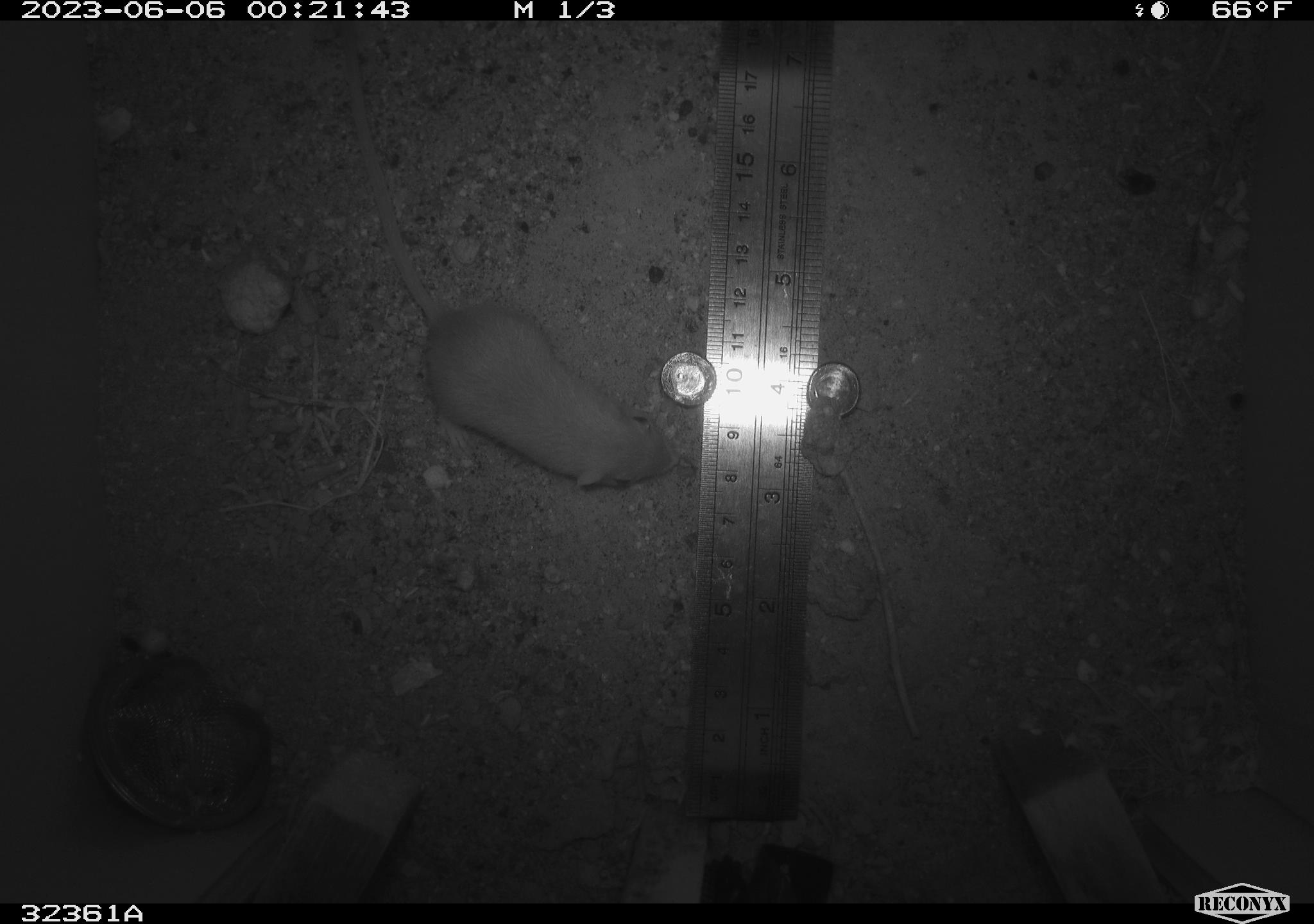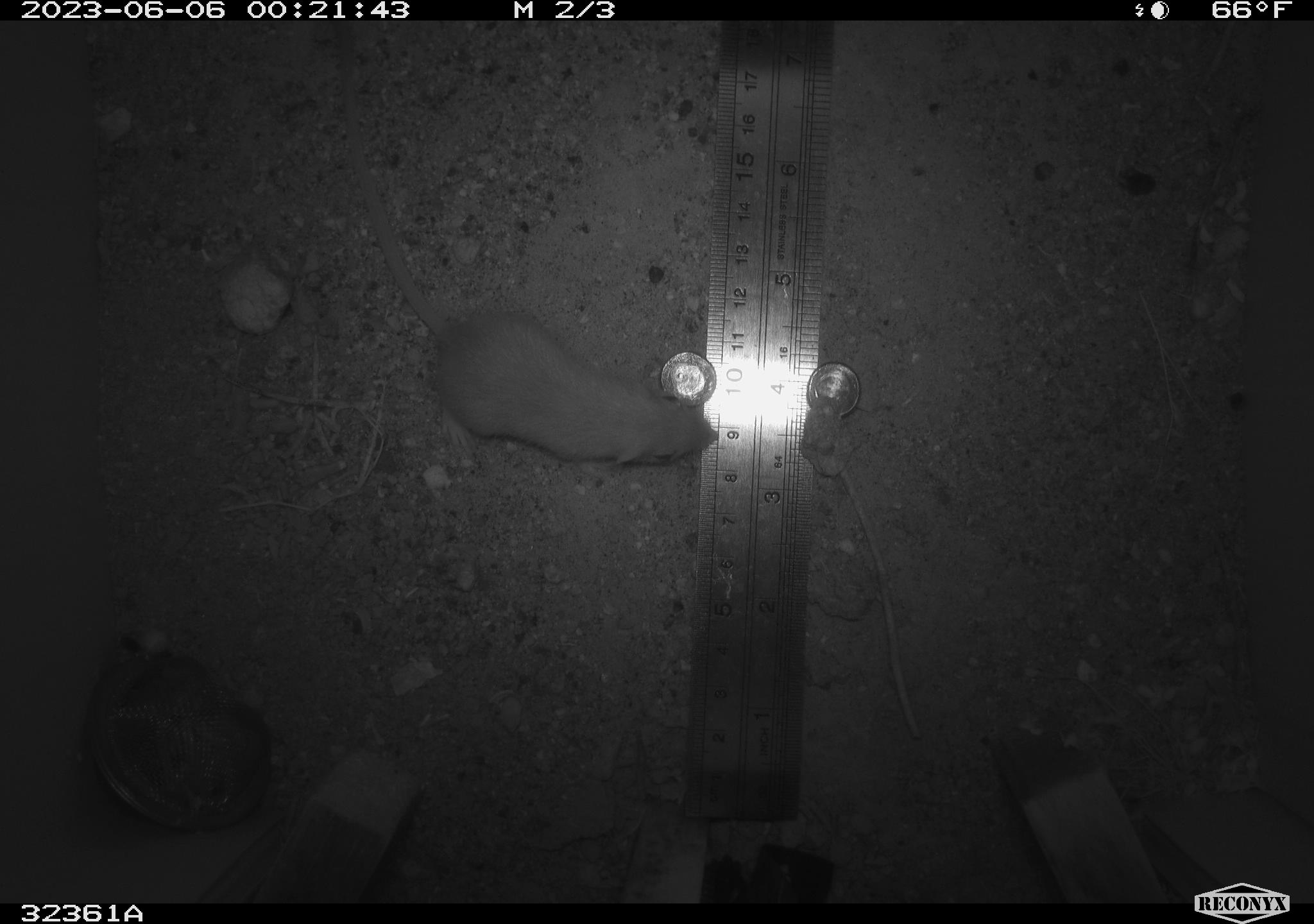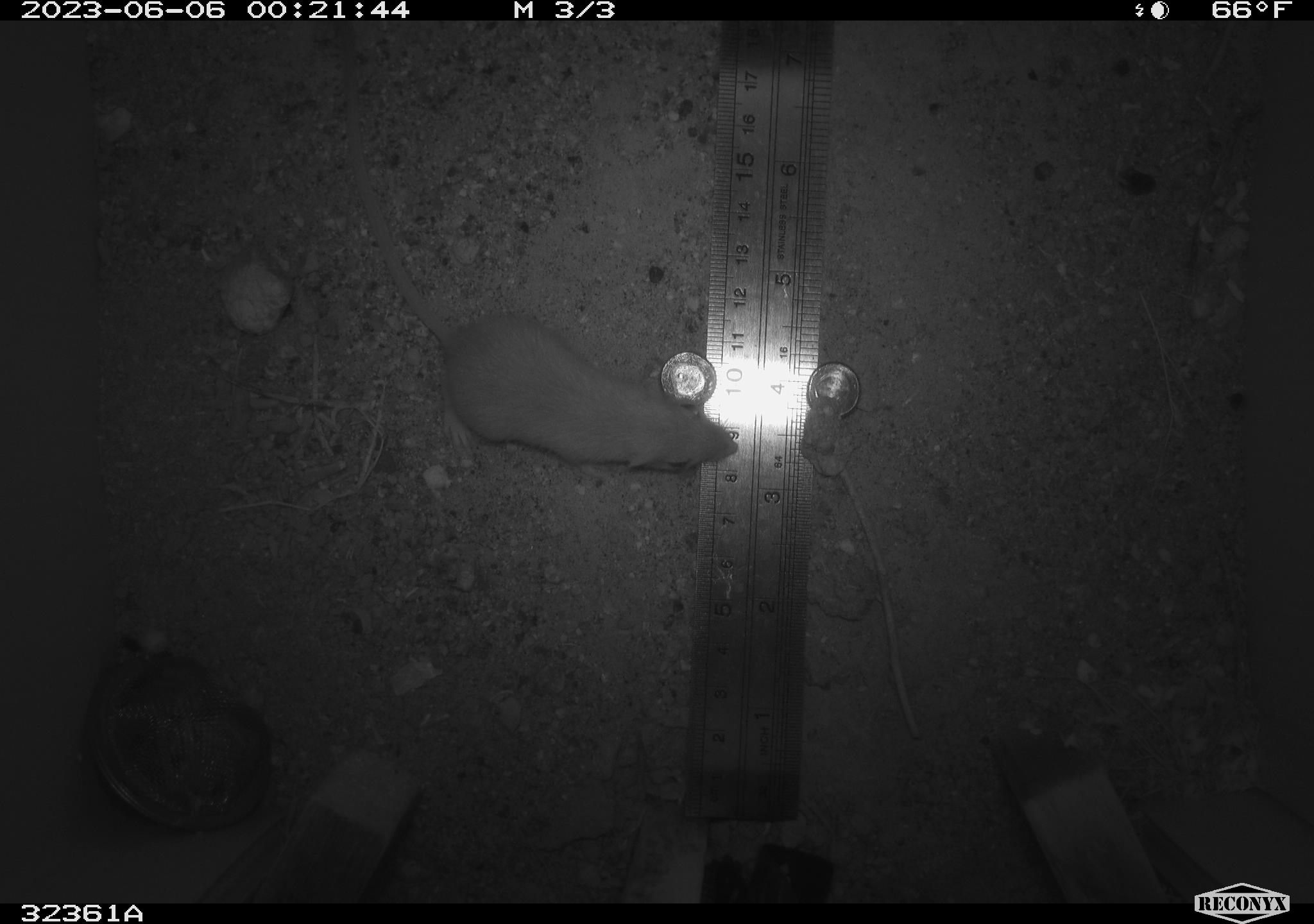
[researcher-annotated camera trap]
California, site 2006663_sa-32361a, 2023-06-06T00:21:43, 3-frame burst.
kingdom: Animalia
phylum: Chordata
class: Mammalia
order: Rodentia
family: Heteromyidae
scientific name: Heteromyidae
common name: kangaroo rats and pocket mice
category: heteromyidae family